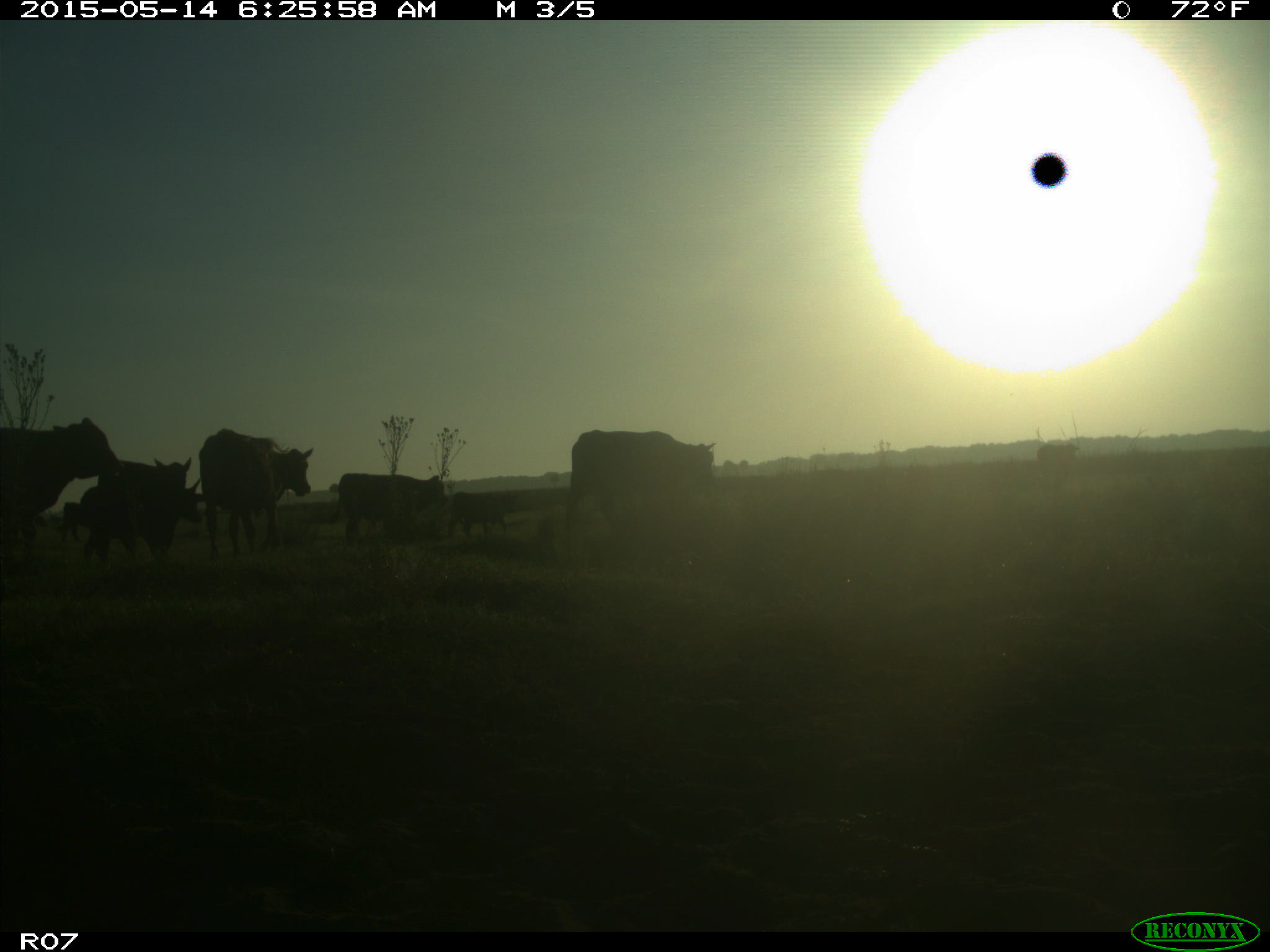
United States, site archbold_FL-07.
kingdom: Animalia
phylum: Chordata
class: Mammalia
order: Artiodactyla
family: Bovidae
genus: Bos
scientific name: Bos taurus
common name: domestic cow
Bos taurus (domestic cow).